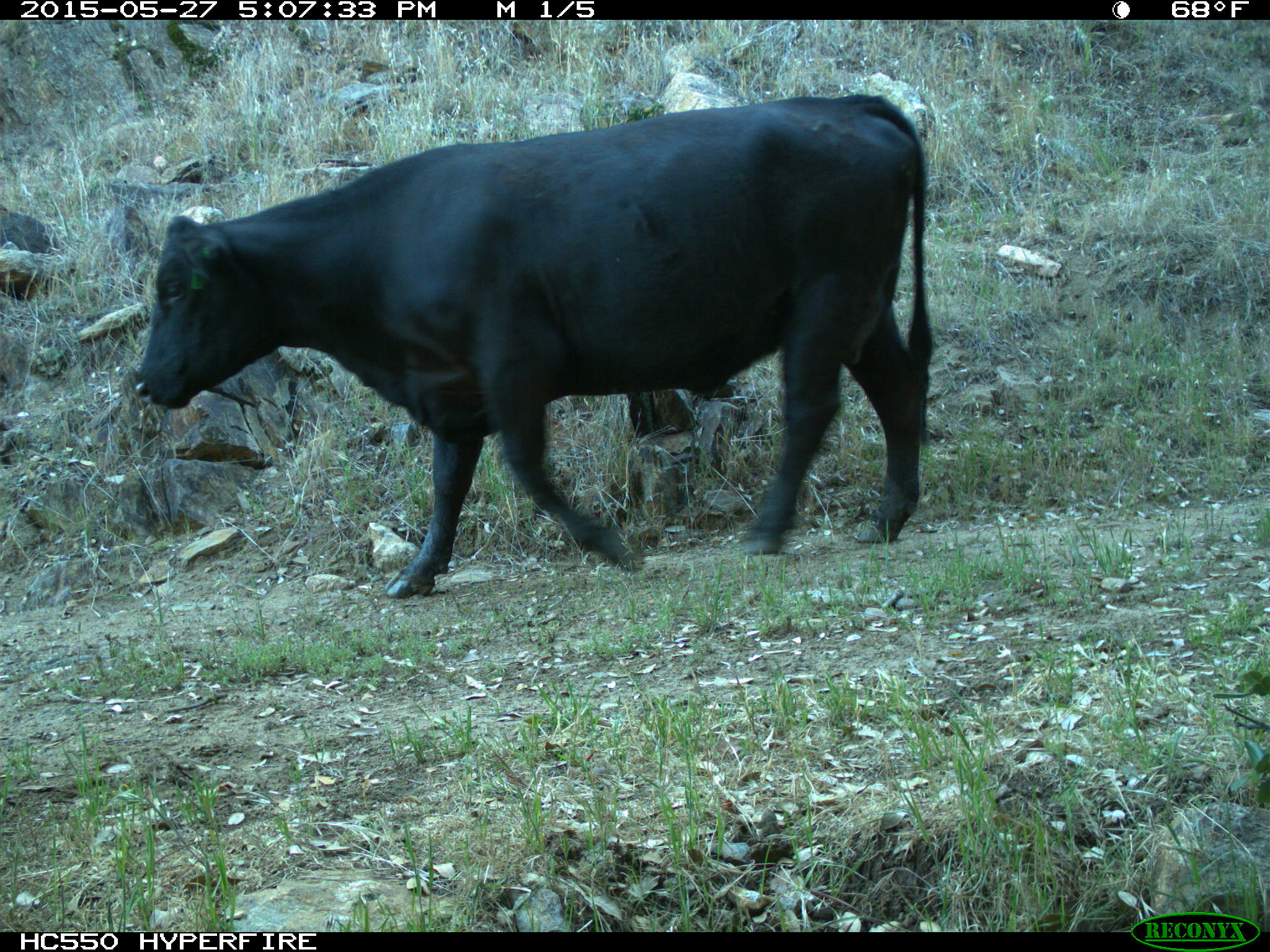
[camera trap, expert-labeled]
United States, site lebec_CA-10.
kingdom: Animalia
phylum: Chordata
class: Mammalia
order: Artiodactyla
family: Bovidae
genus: Bos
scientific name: Bos taurus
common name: domestic cow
Bos taurus (domestic cow).